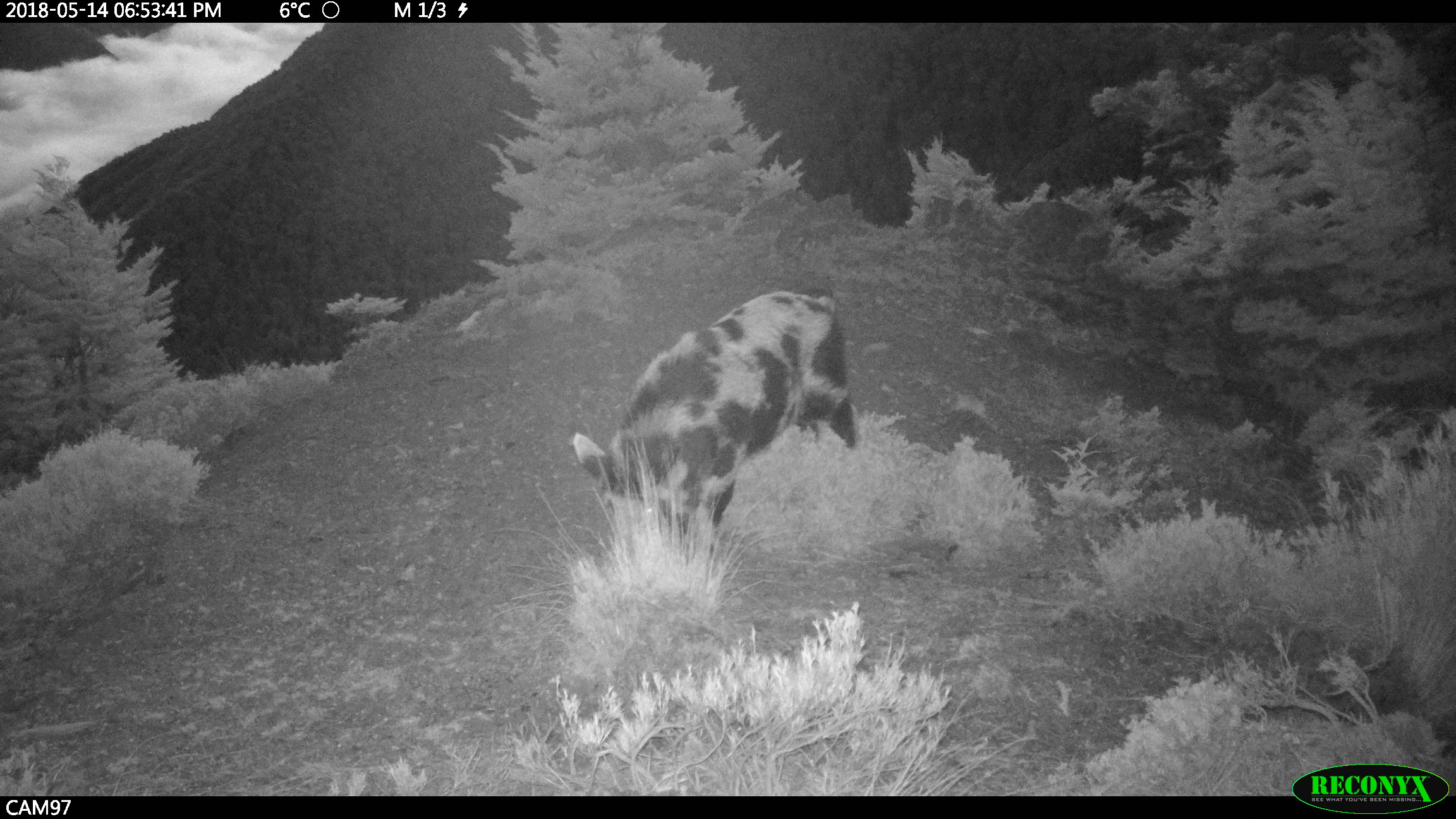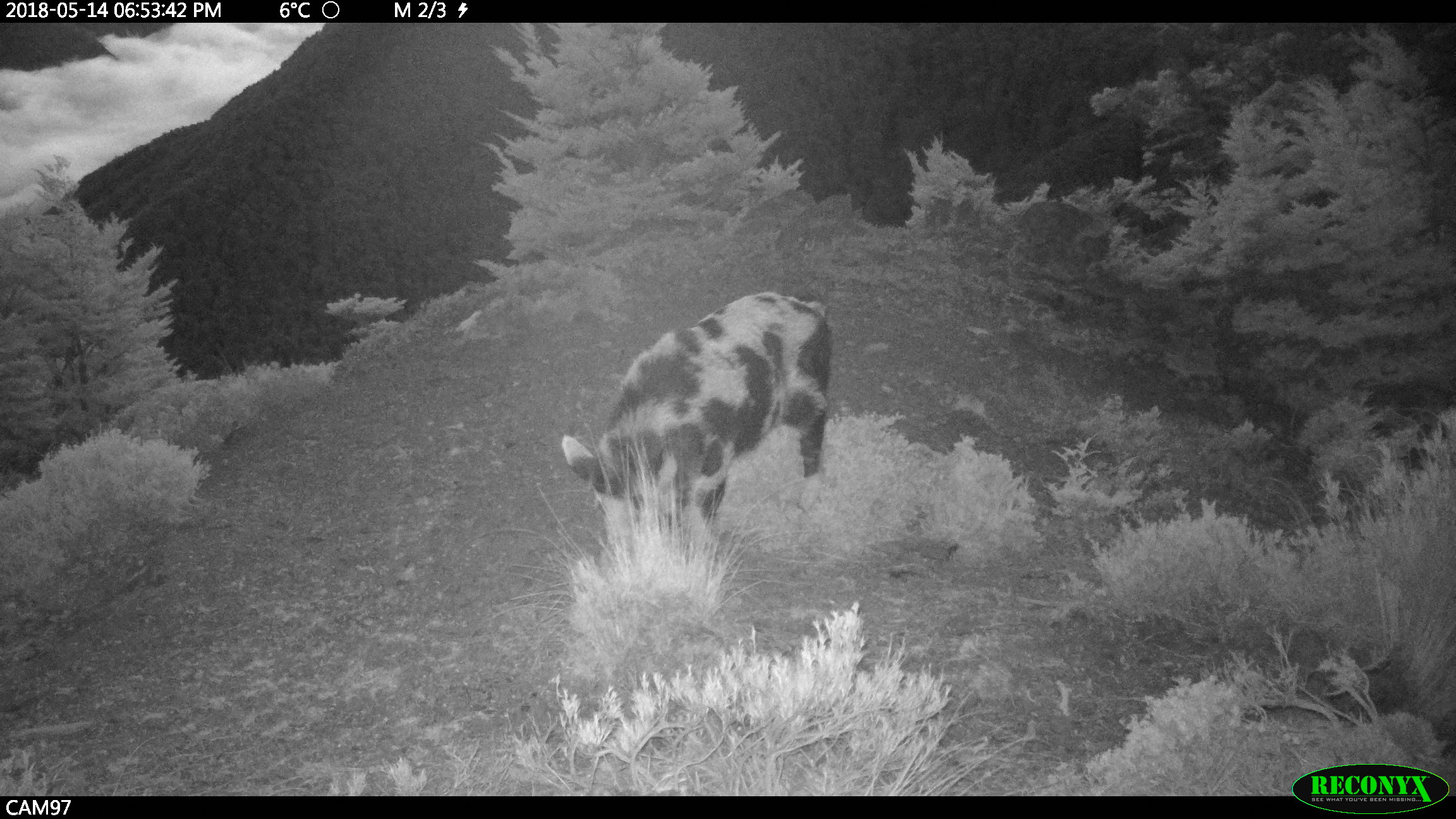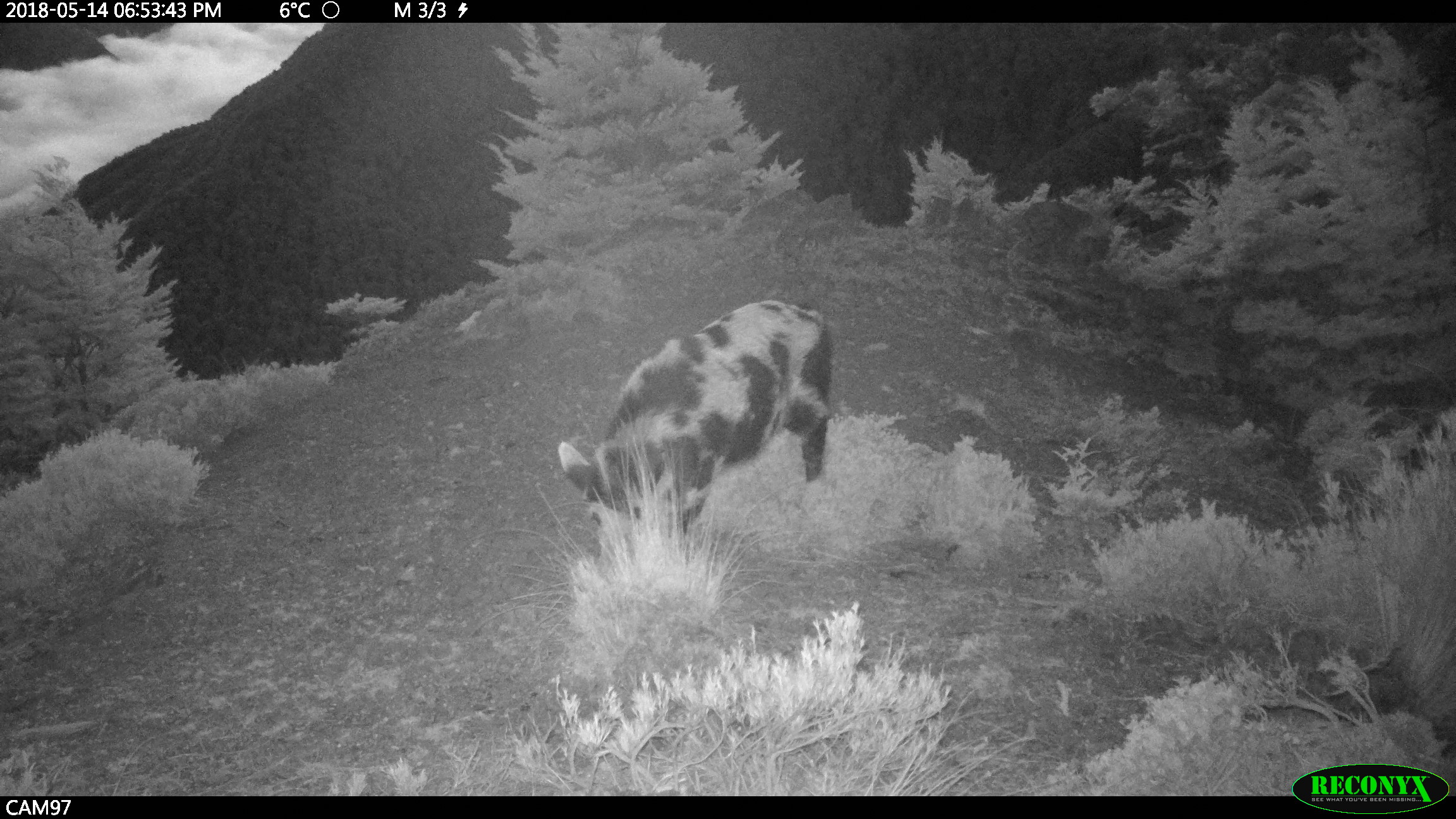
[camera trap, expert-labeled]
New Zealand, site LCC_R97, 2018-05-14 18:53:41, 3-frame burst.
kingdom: Animalia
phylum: Chordata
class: Mammalia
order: Artiodactyla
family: Suidae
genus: Sus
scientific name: Sus scrofa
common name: pig